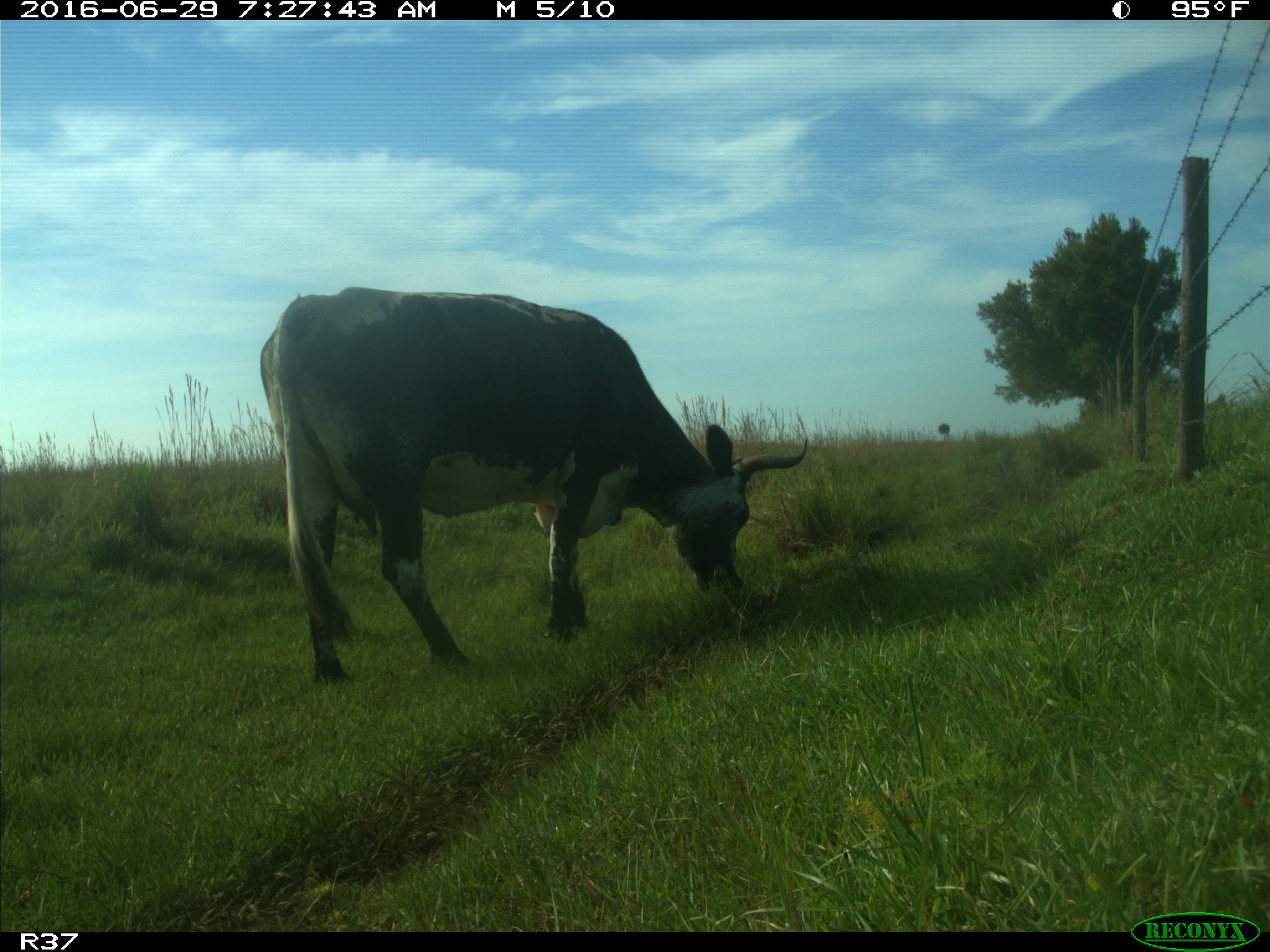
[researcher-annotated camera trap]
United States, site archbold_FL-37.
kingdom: Animalia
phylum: Chordata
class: Mammalia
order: Artiodactyla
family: Bovidae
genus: Bos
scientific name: Bos taurus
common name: domestic cow